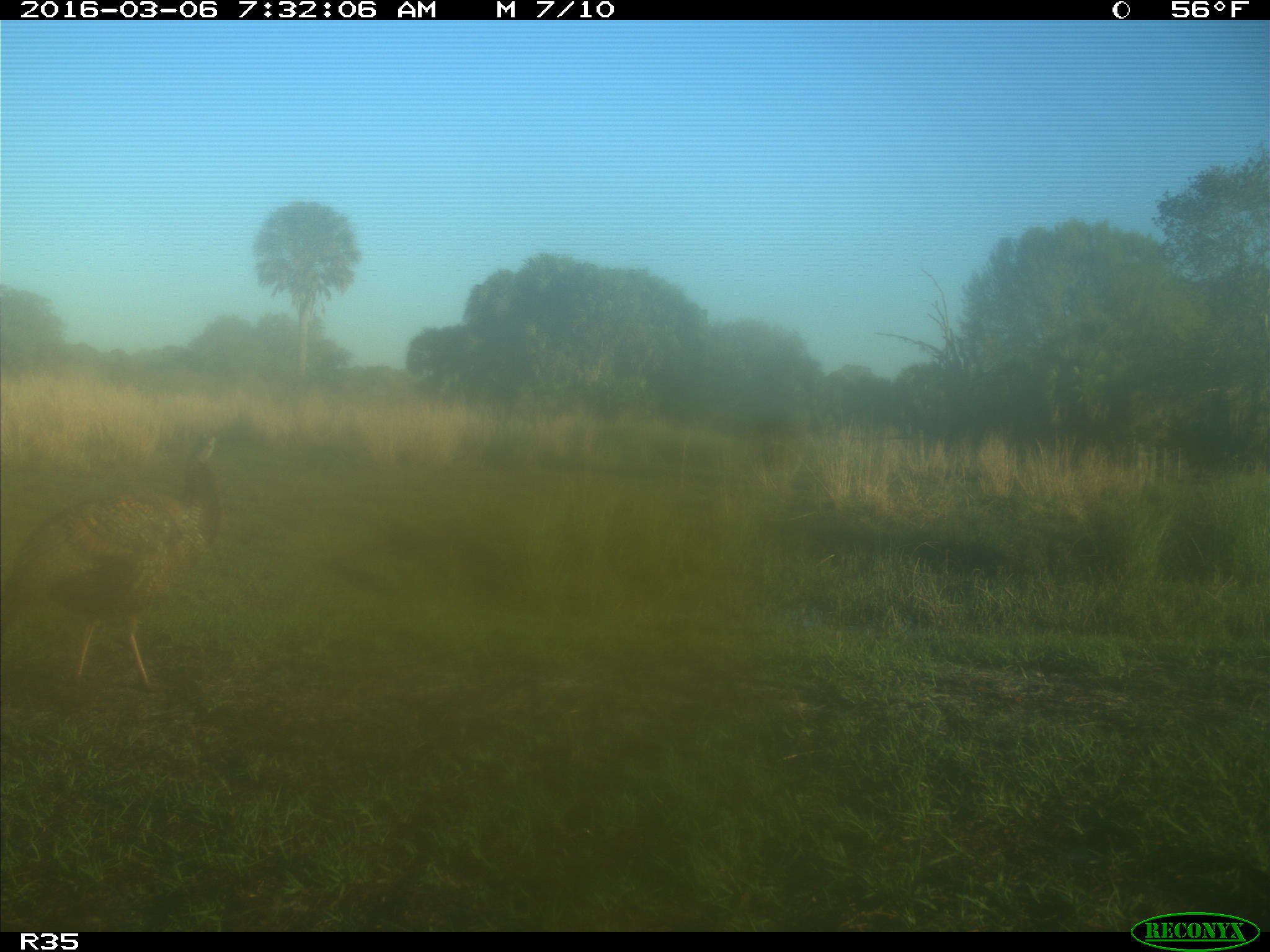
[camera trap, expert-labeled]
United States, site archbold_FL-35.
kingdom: Animalia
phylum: Chordata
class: Aves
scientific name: Aves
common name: birds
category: unidentified bird